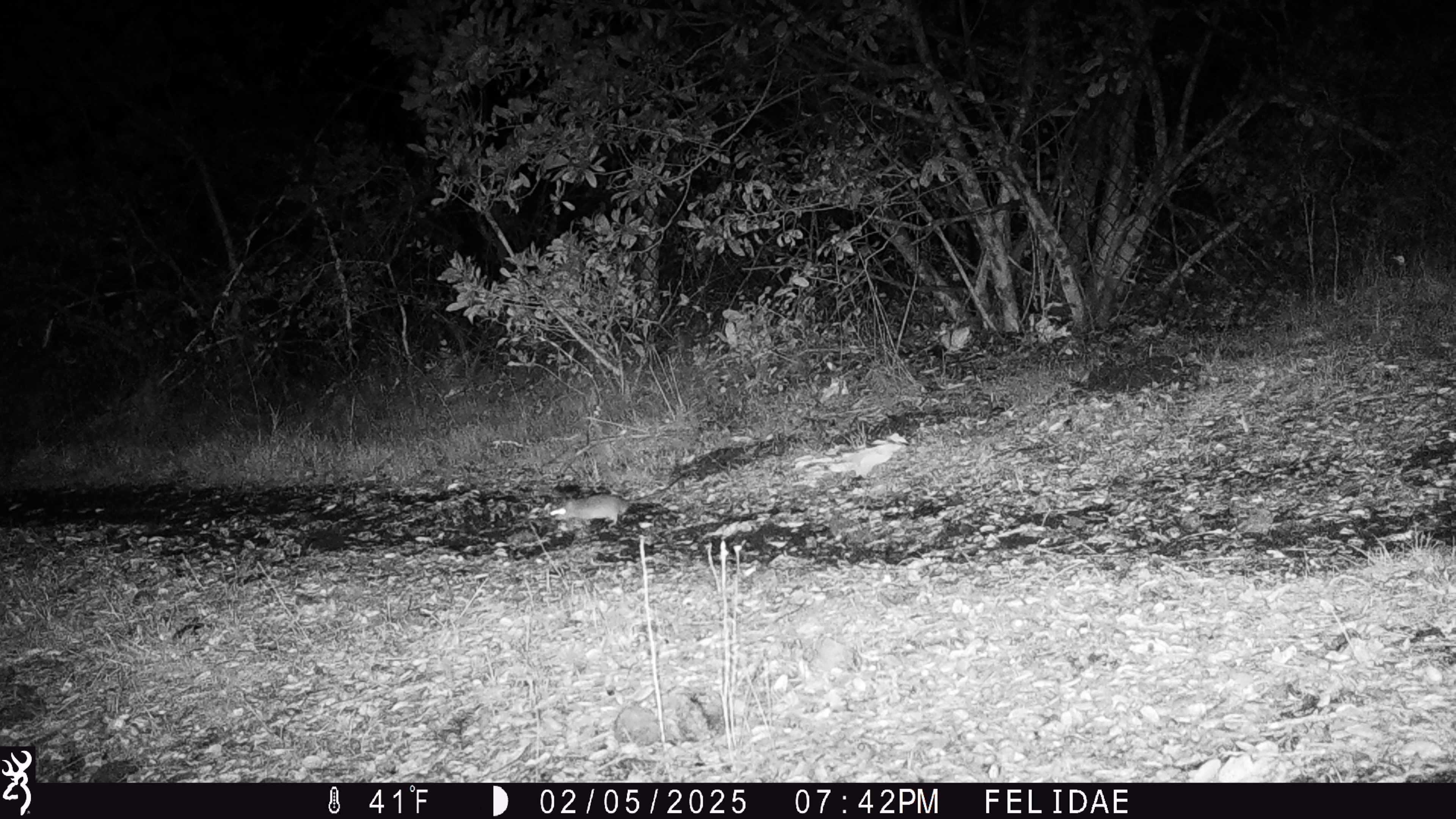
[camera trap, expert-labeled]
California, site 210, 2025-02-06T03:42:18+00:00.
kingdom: Animalia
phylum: Chordata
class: Mammalia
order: Rodentia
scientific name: Rodentia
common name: mouse or rat